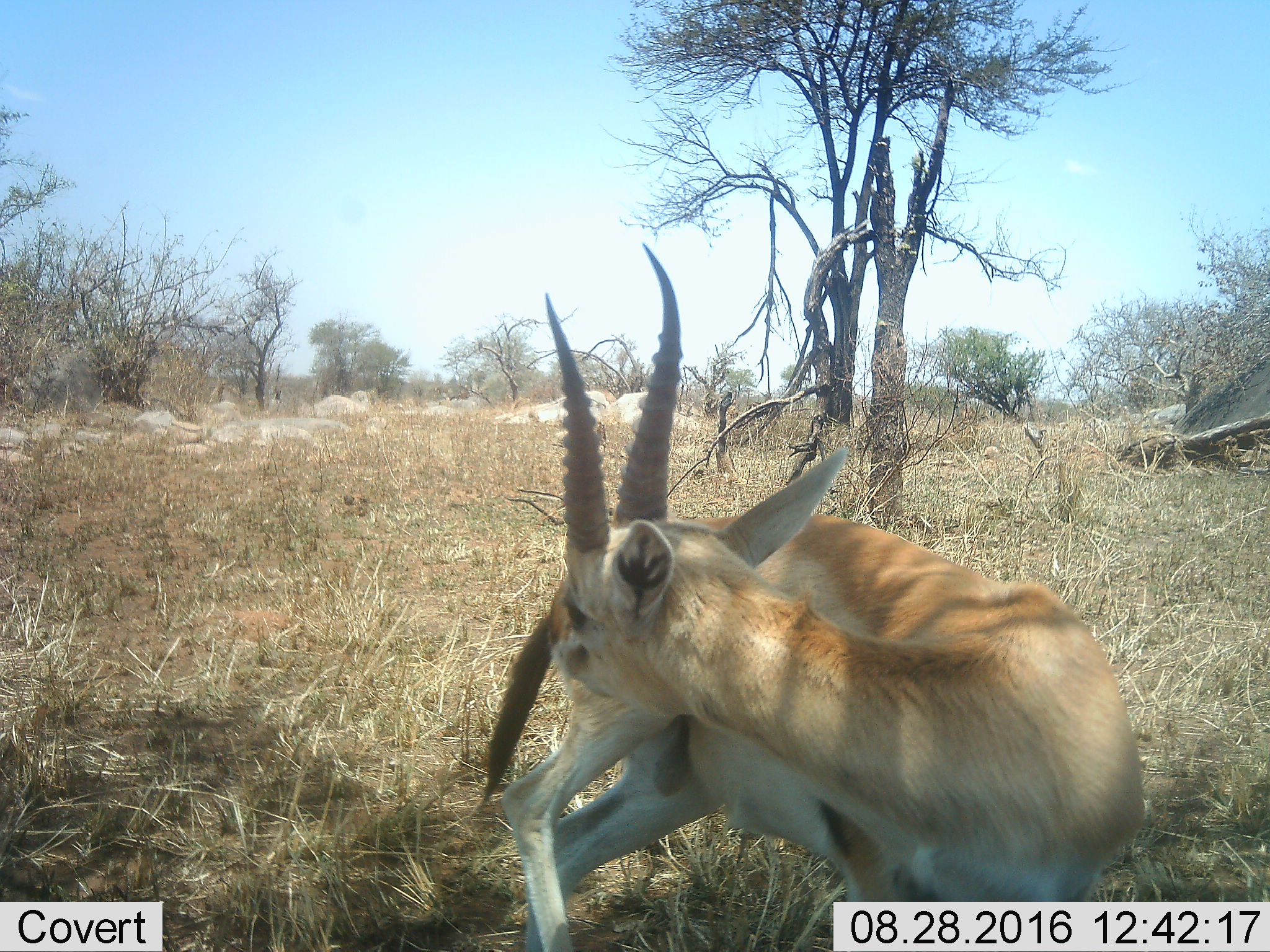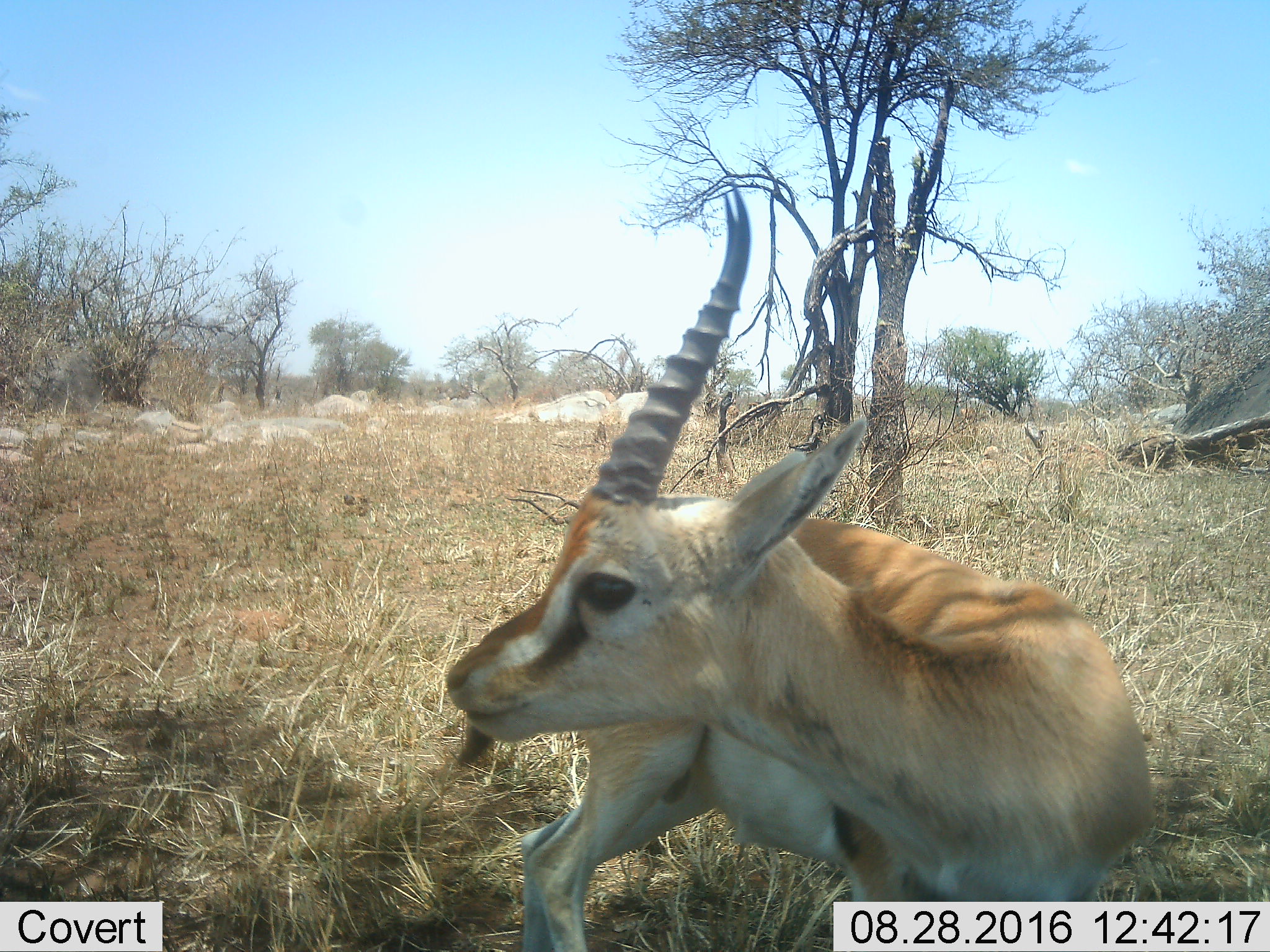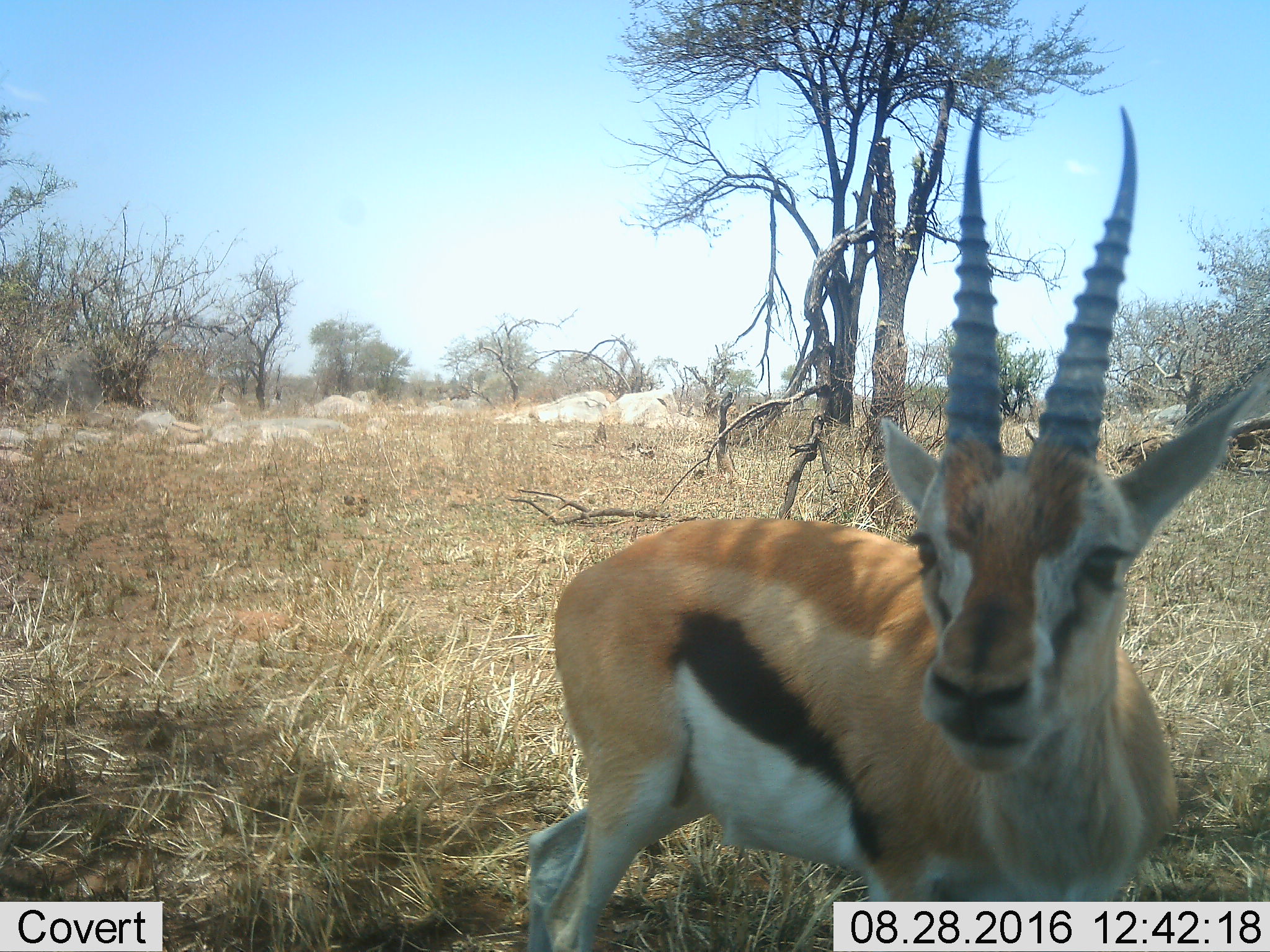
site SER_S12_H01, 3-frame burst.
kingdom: Animalia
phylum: Chordata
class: Mammalia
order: Artiodactyla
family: Bovidae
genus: Eudorcas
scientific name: Eudorcas thomsonii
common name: thomson's gazelle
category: gazellethomsons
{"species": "gazellethomsons (thomson's gazelle) (Eudorcas thomsonii)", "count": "1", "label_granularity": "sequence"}